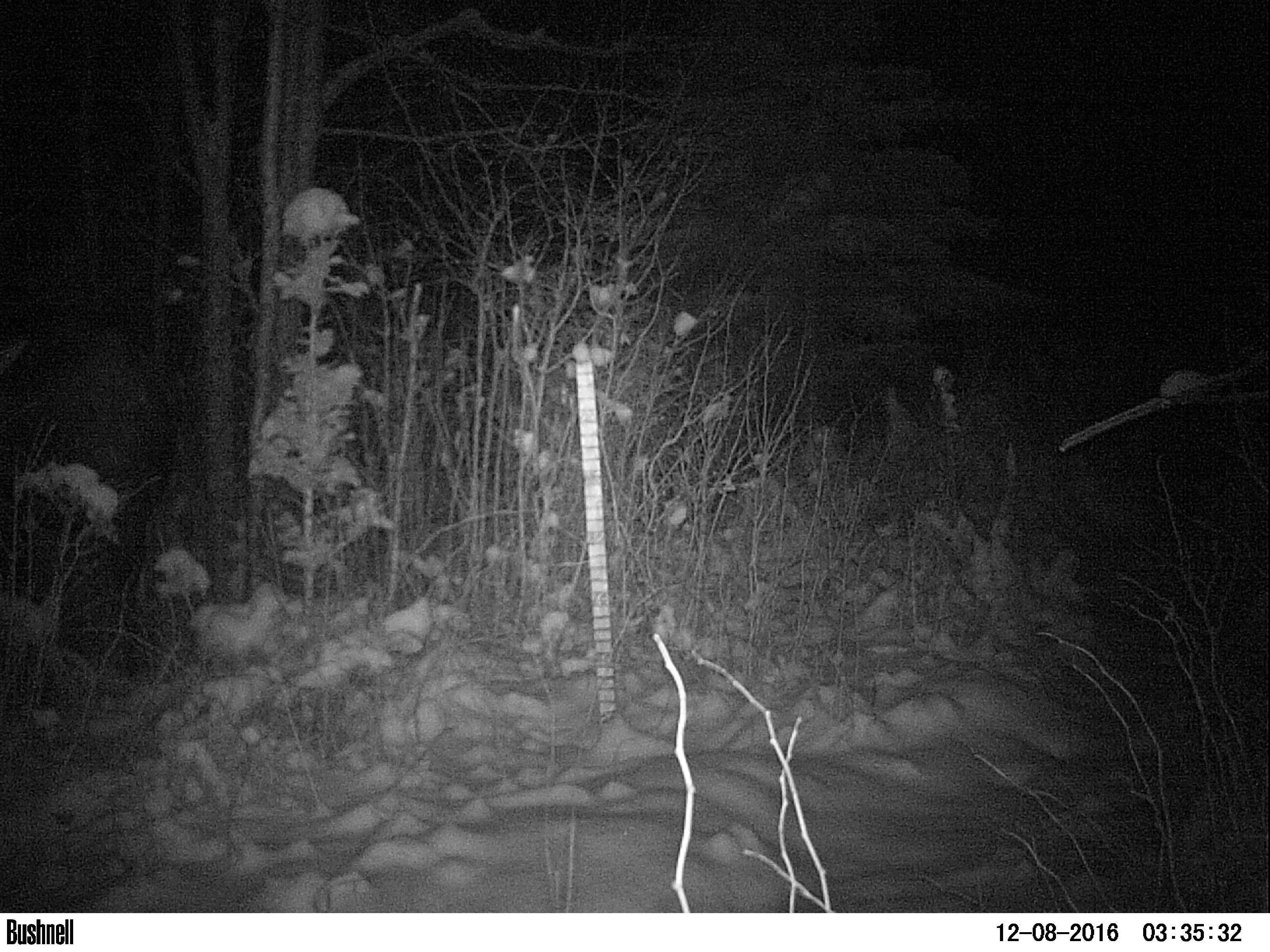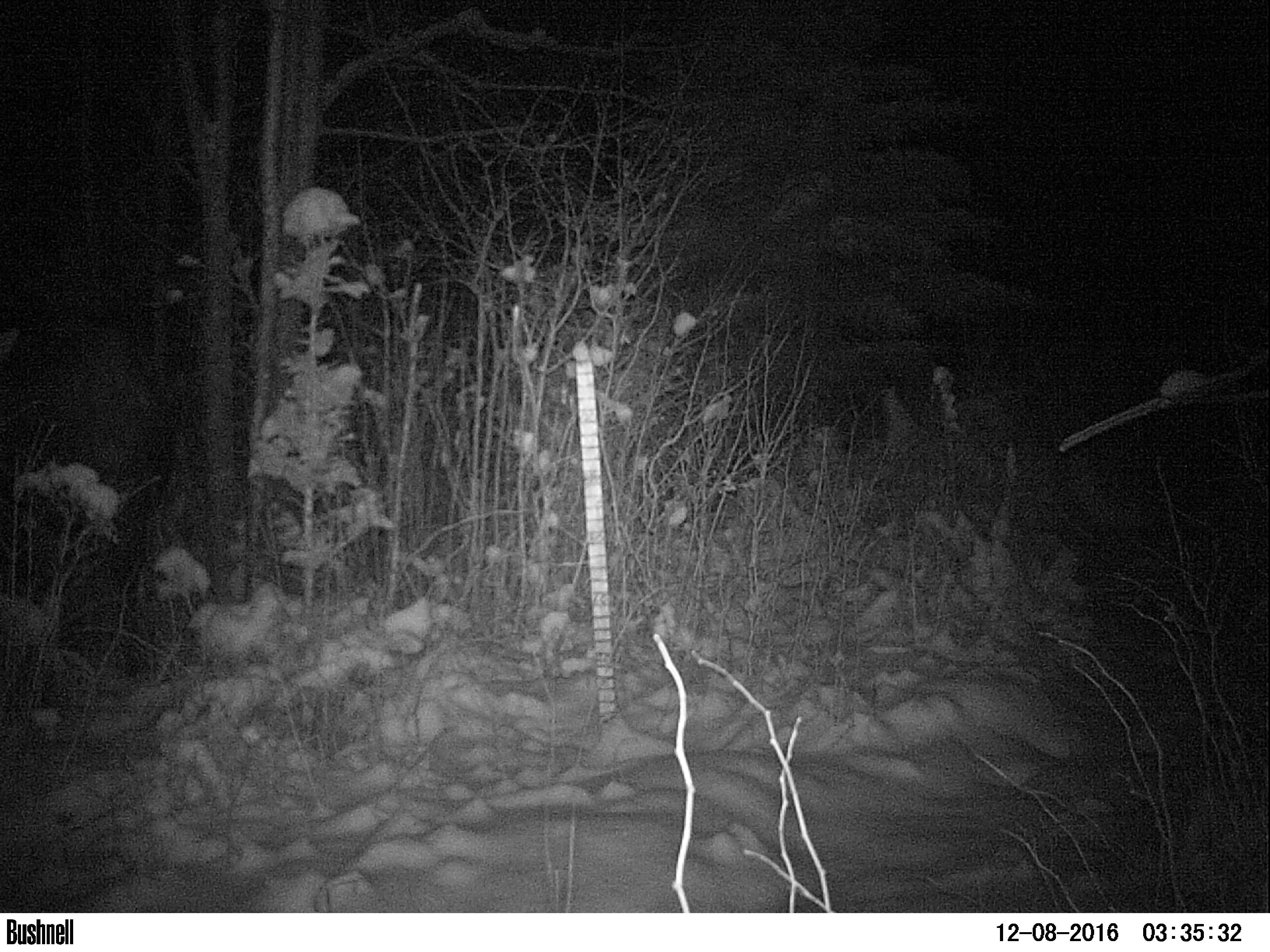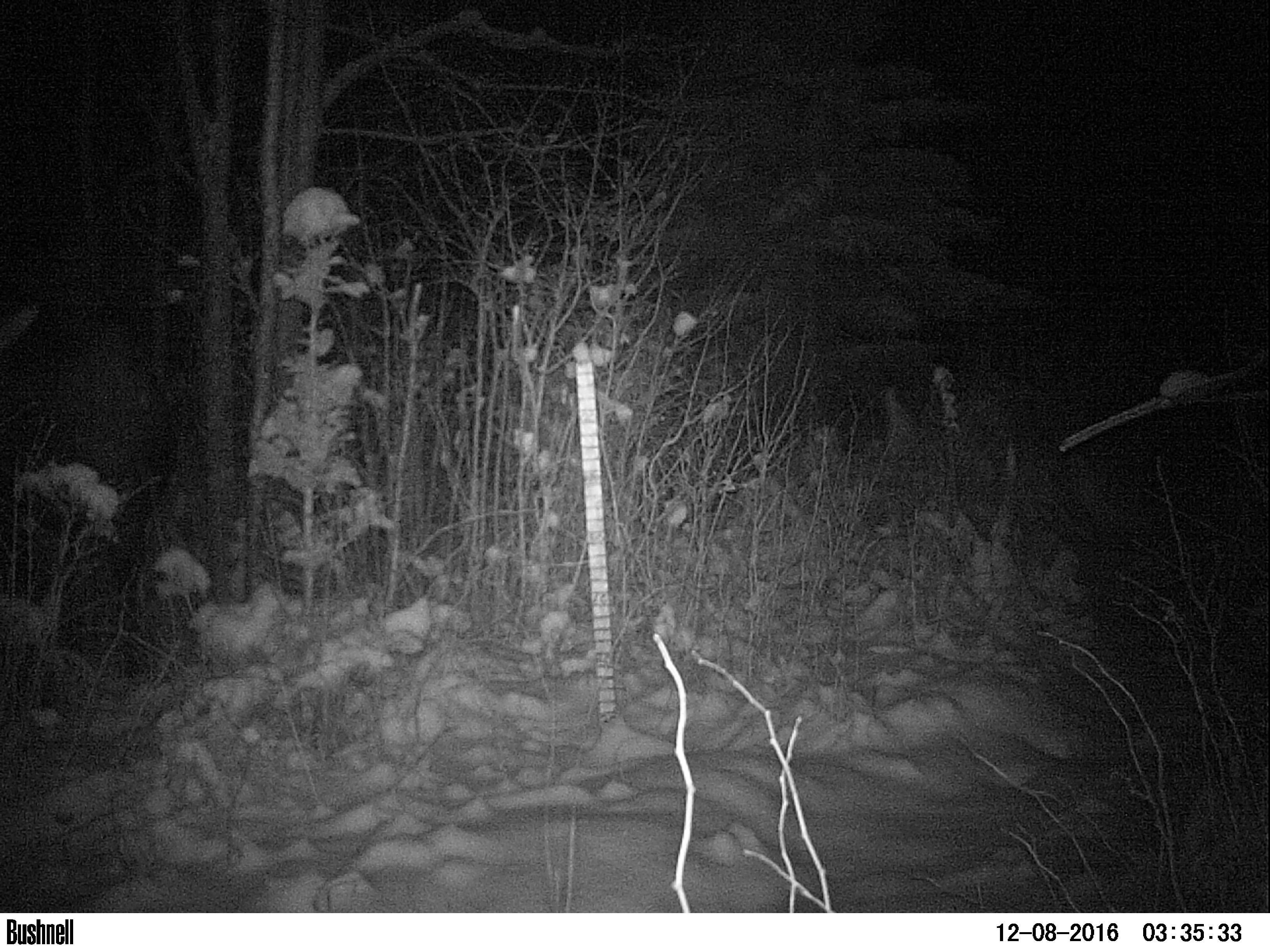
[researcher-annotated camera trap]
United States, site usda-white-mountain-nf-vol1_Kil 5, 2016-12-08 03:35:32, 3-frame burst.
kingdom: Animalia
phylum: Chordata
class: Mammalia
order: Artiodactyla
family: Cervidae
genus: Alces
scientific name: Alces alces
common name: moose